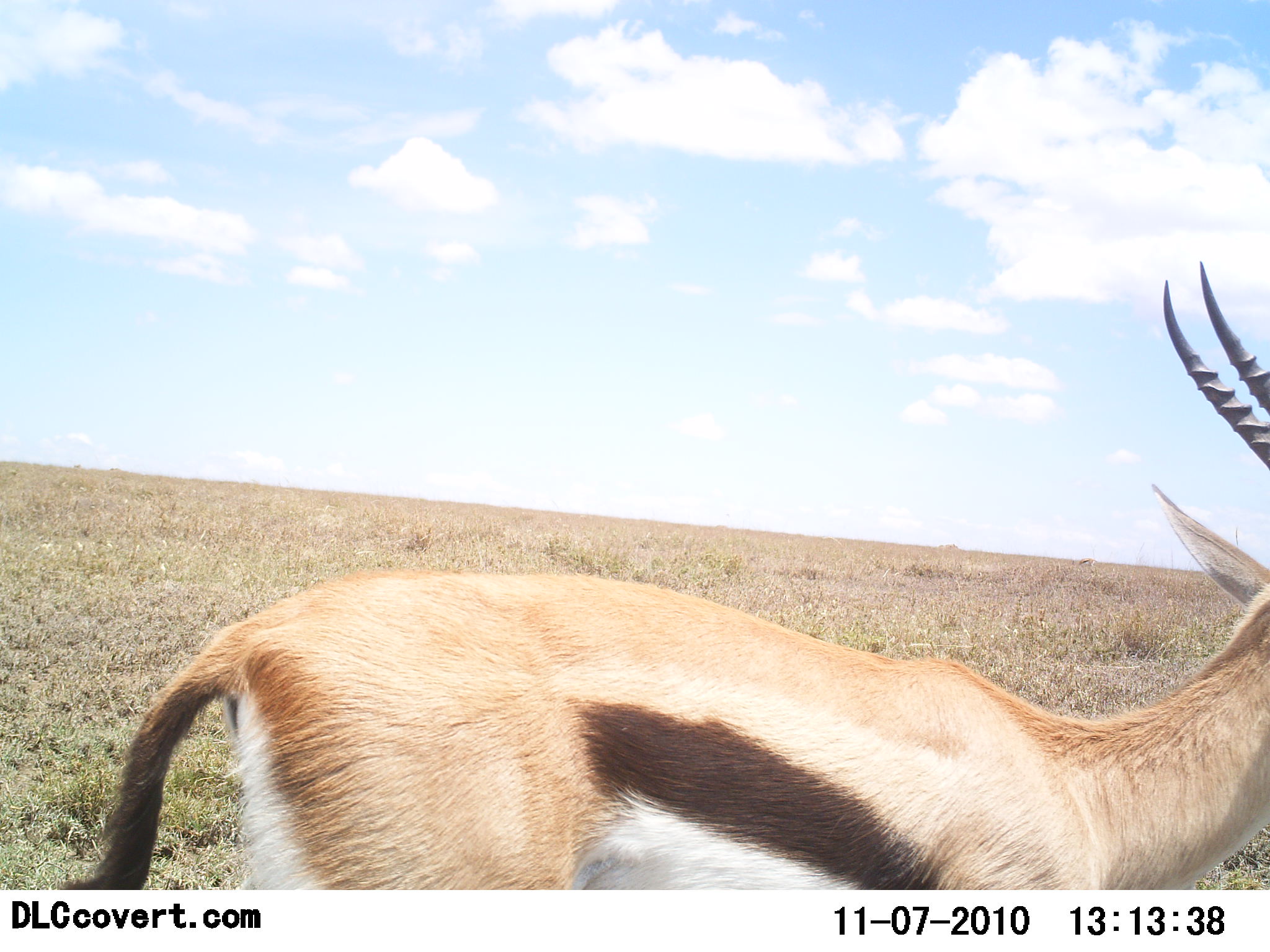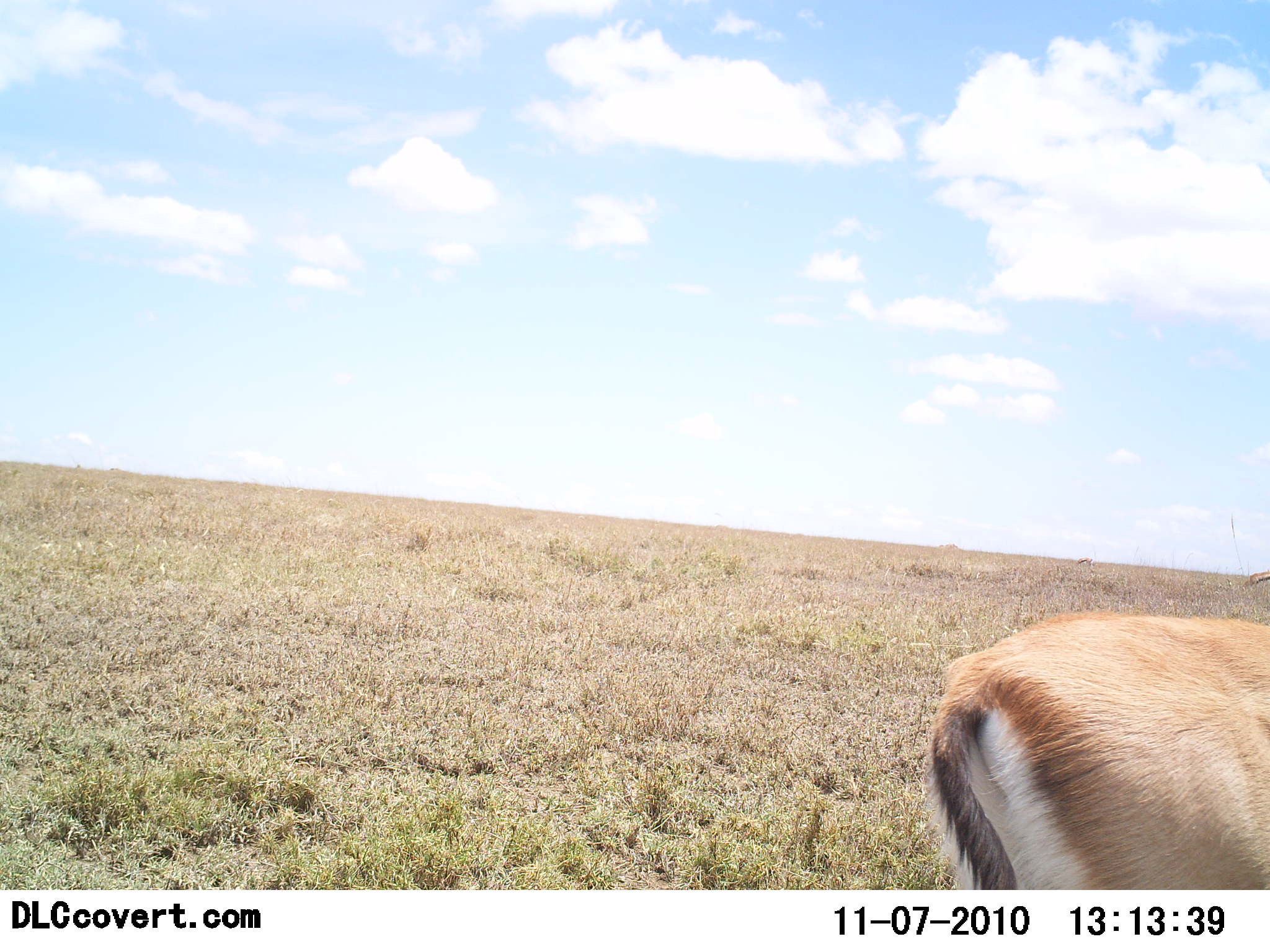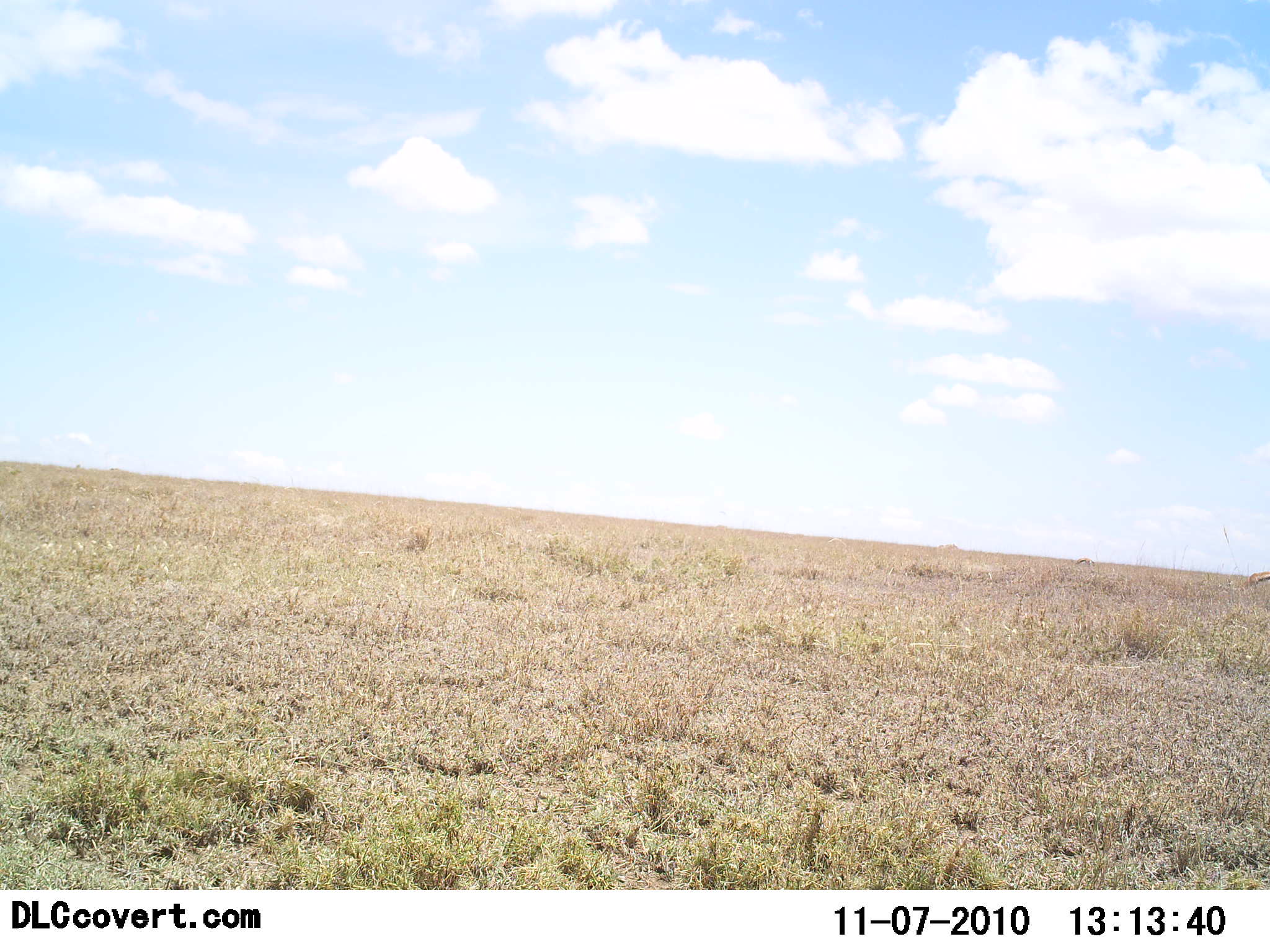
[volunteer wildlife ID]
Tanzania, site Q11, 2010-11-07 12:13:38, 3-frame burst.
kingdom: Animalia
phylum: Chordata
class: Mammalia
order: Artiodactyla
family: Bovidae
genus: Eudorcas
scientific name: Eudorcas thomsonii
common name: thomson's gazelle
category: gazellethomsons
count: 1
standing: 5%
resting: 0%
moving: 95%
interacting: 0%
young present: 0%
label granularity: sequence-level